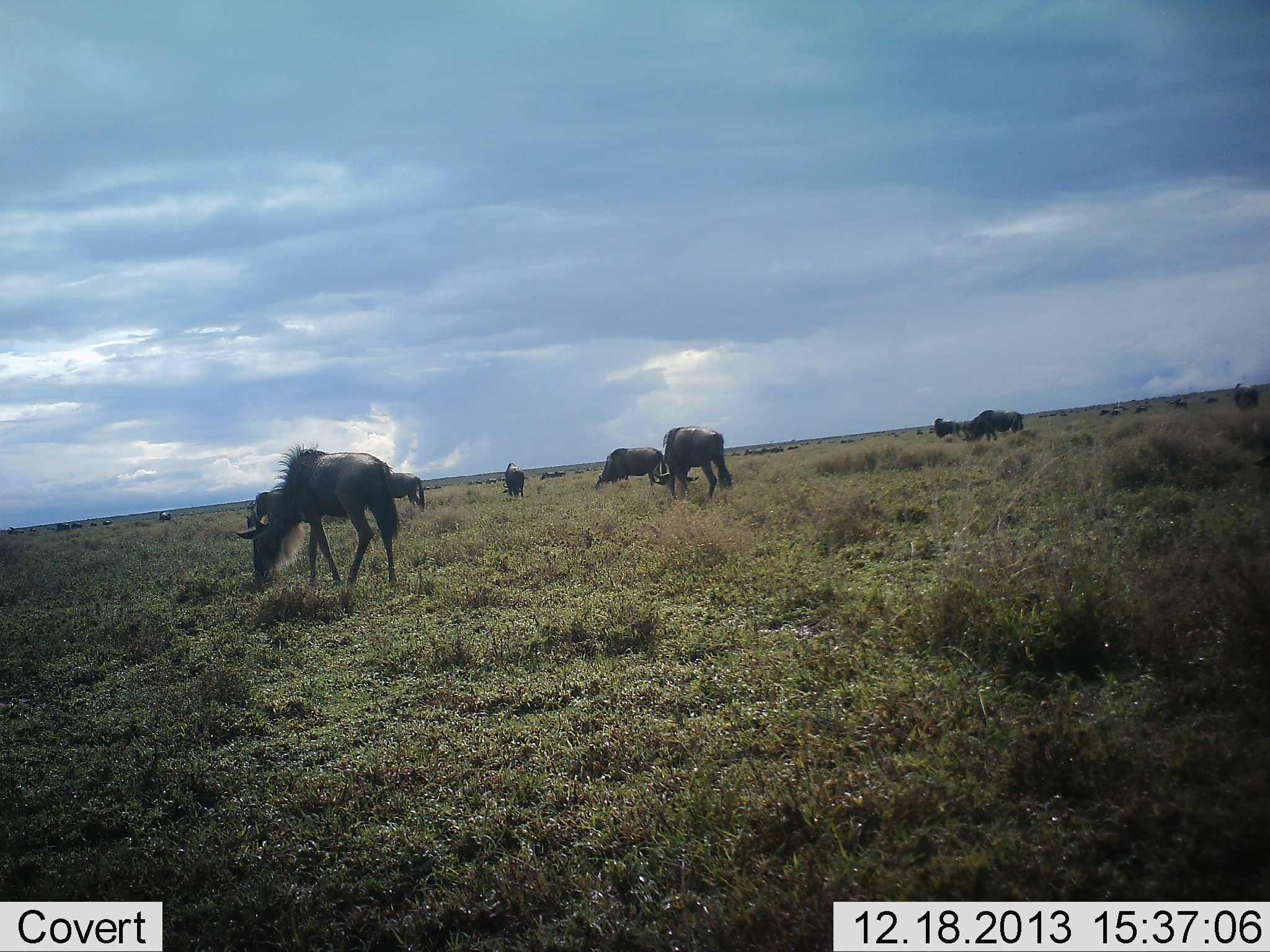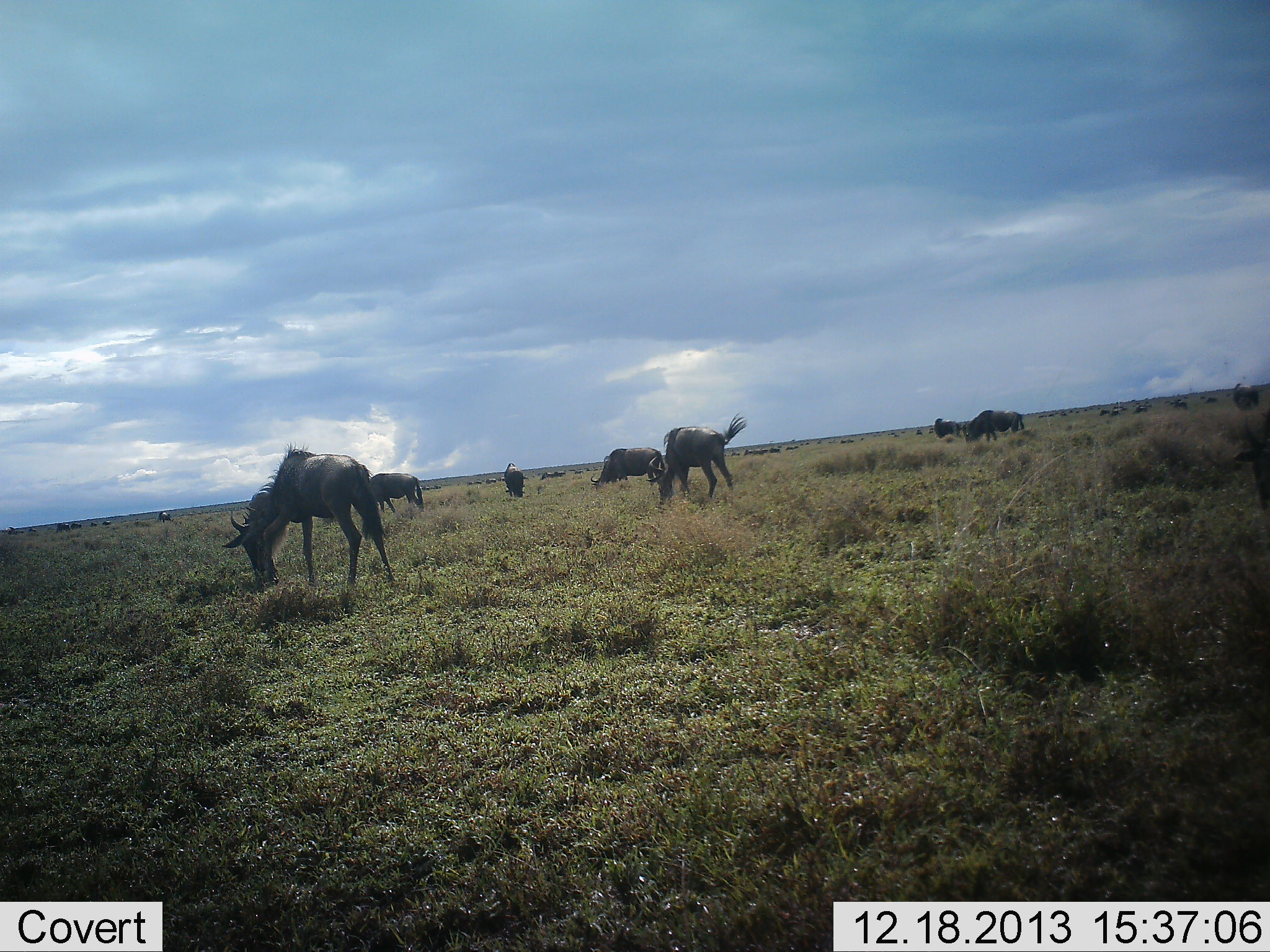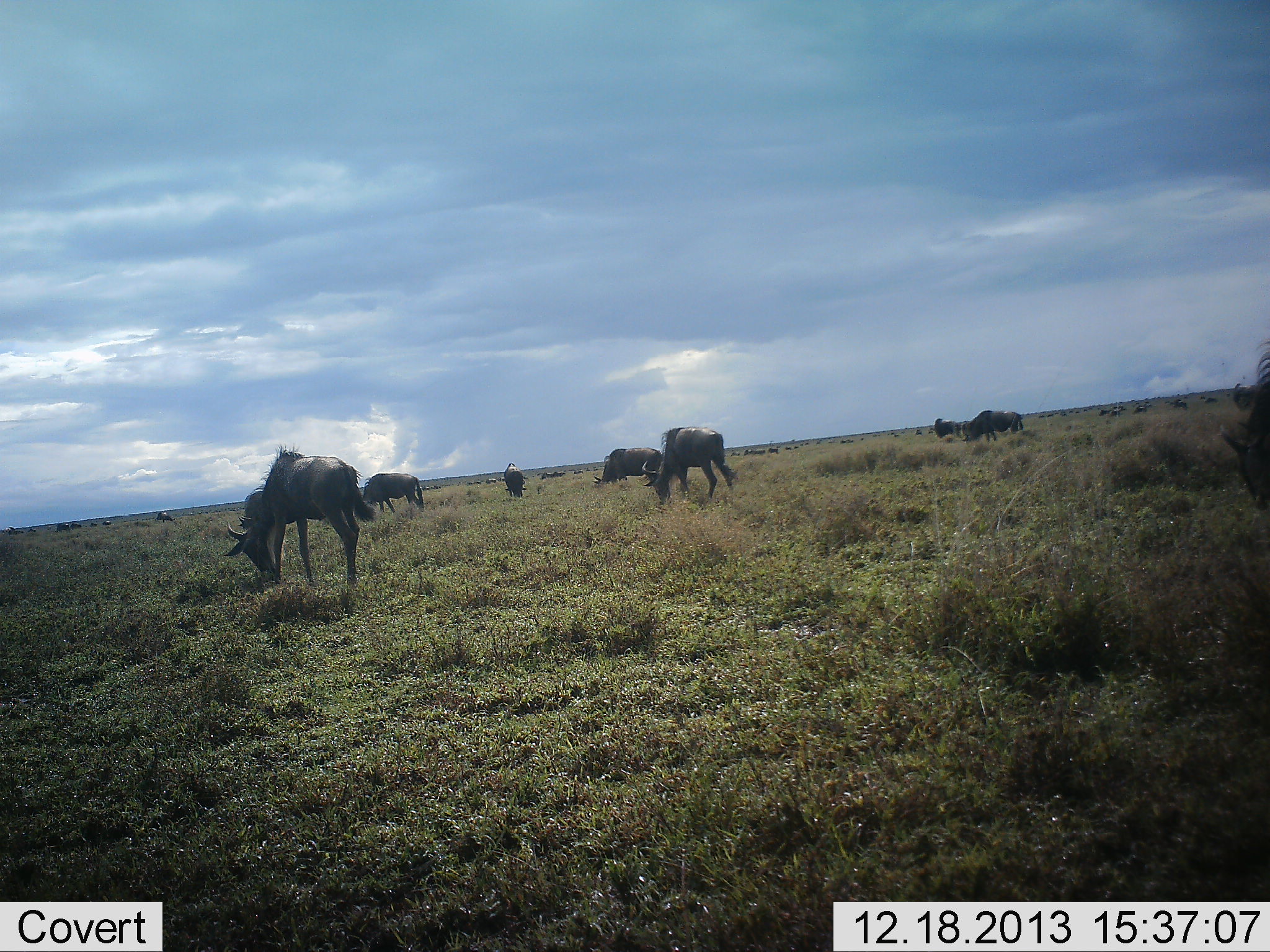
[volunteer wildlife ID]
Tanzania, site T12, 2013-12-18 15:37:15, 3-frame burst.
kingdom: Animalia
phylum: Chordata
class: Mammalia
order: Artiodactyla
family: Bovidae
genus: Connochaetes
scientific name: Connochaetes taurinus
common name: blue wildebeest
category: wildebeest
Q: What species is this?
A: Wildebeest (blue wildebeest) (Connochaetes taurinus).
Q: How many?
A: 11-50.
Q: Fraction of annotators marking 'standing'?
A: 40%.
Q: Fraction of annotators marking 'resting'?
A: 0%.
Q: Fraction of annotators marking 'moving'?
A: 30%.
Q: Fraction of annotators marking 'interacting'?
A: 0%.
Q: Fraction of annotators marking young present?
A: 0%.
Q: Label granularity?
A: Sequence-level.